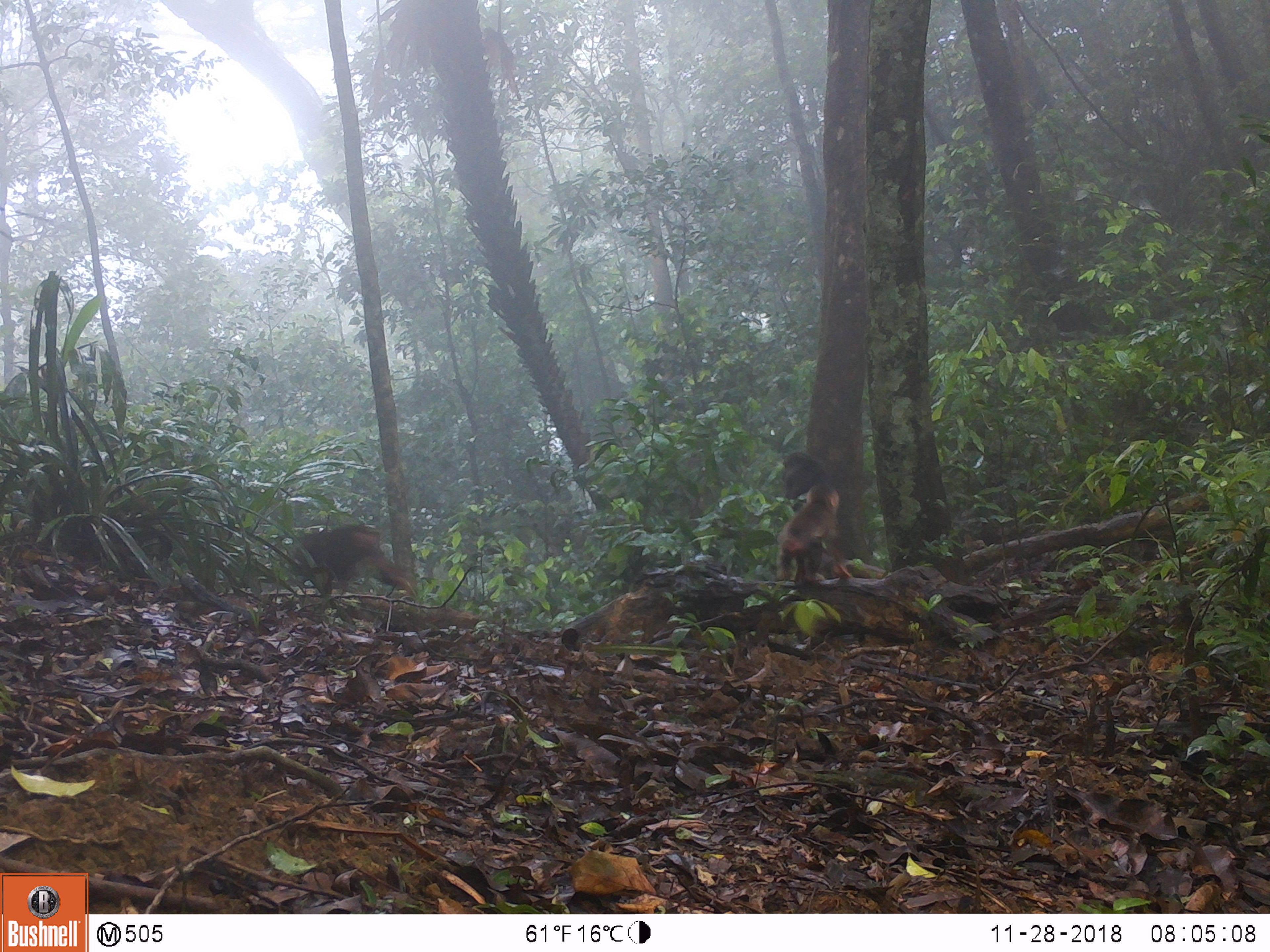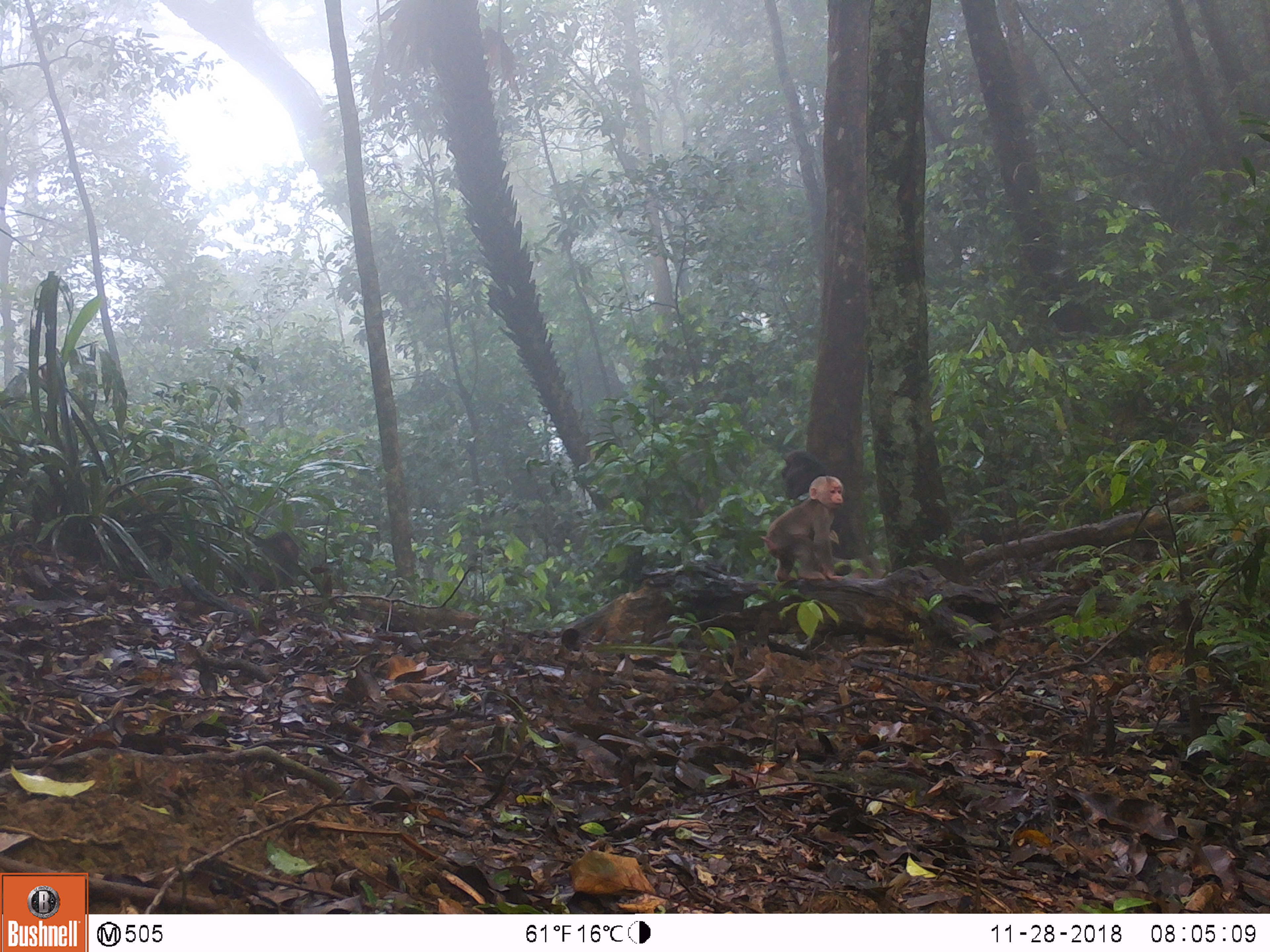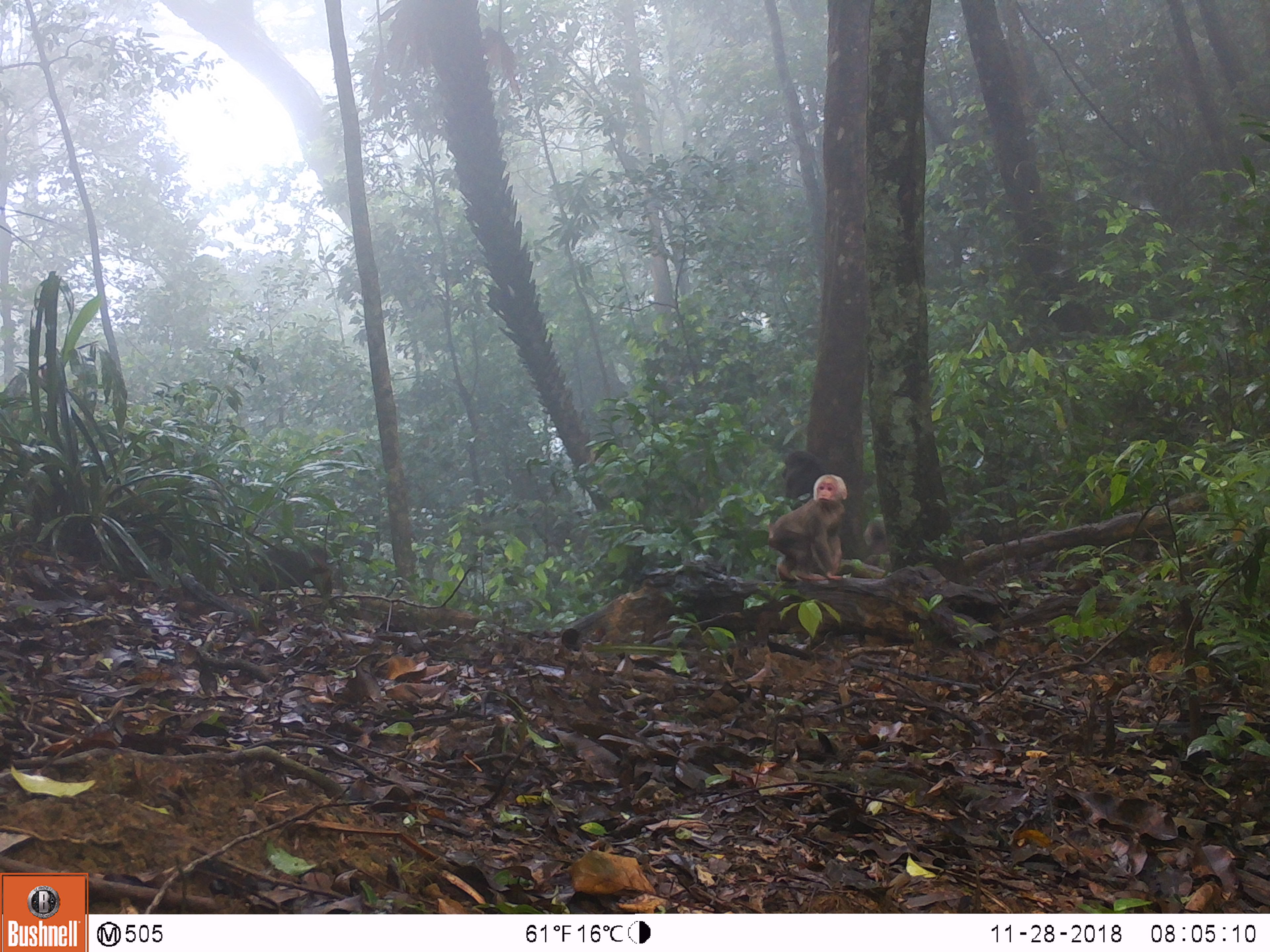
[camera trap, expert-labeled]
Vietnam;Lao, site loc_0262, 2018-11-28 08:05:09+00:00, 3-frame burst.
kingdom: Animalia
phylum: Chordata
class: Mammalia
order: Primates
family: Cercopithecidae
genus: Macaca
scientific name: Macaca arctoides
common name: stump-tailed macaque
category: stump tailed macaque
Stump tailed macaque (stump-tailed macaque) (Macaca arctoides). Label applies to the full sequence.